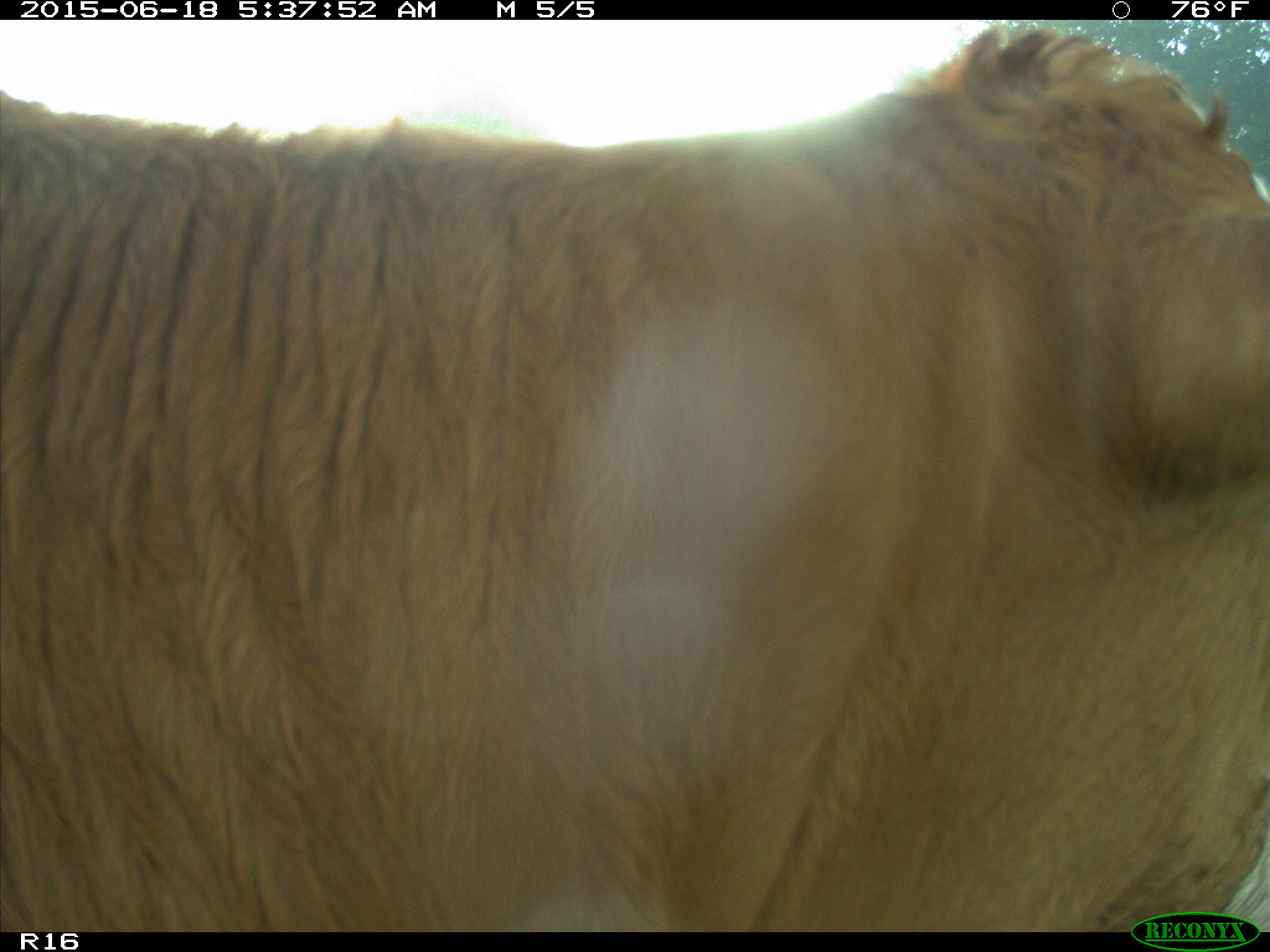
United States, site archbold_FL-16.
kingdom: Animalia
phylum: Chordata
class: Mammalia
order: Artiodactyla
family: Bovidae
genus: Bos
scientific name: Bos taurus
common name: domestic cow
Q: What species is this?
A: Bos taurus (domestic cow).